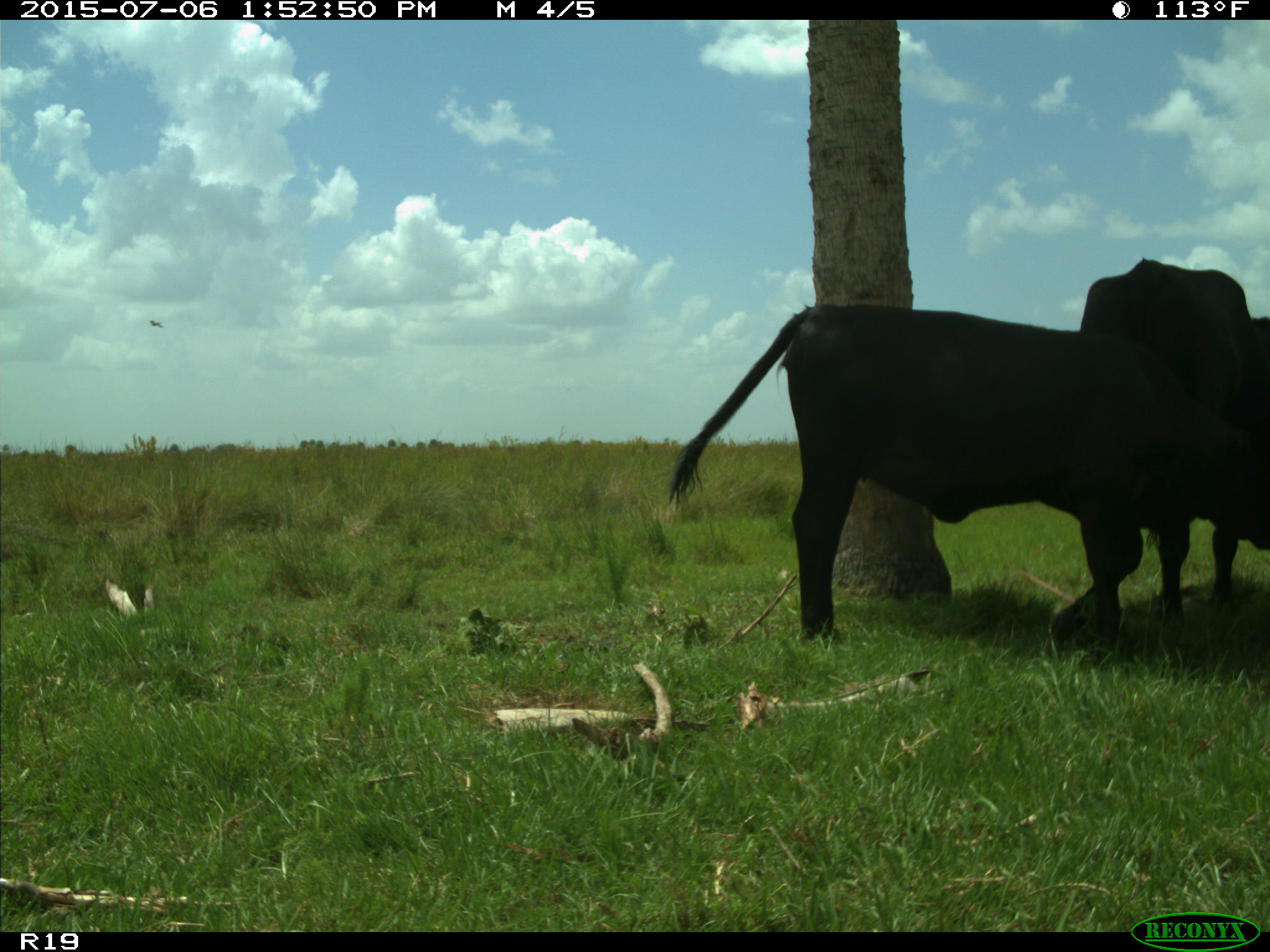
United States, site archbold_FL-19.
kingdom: Animalia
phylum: Chordata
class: Mammalia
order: Artiodactyla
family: Bovidae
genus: Bos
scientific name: Bos taurus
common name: domestic cow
Bos taurus (domestic cow).